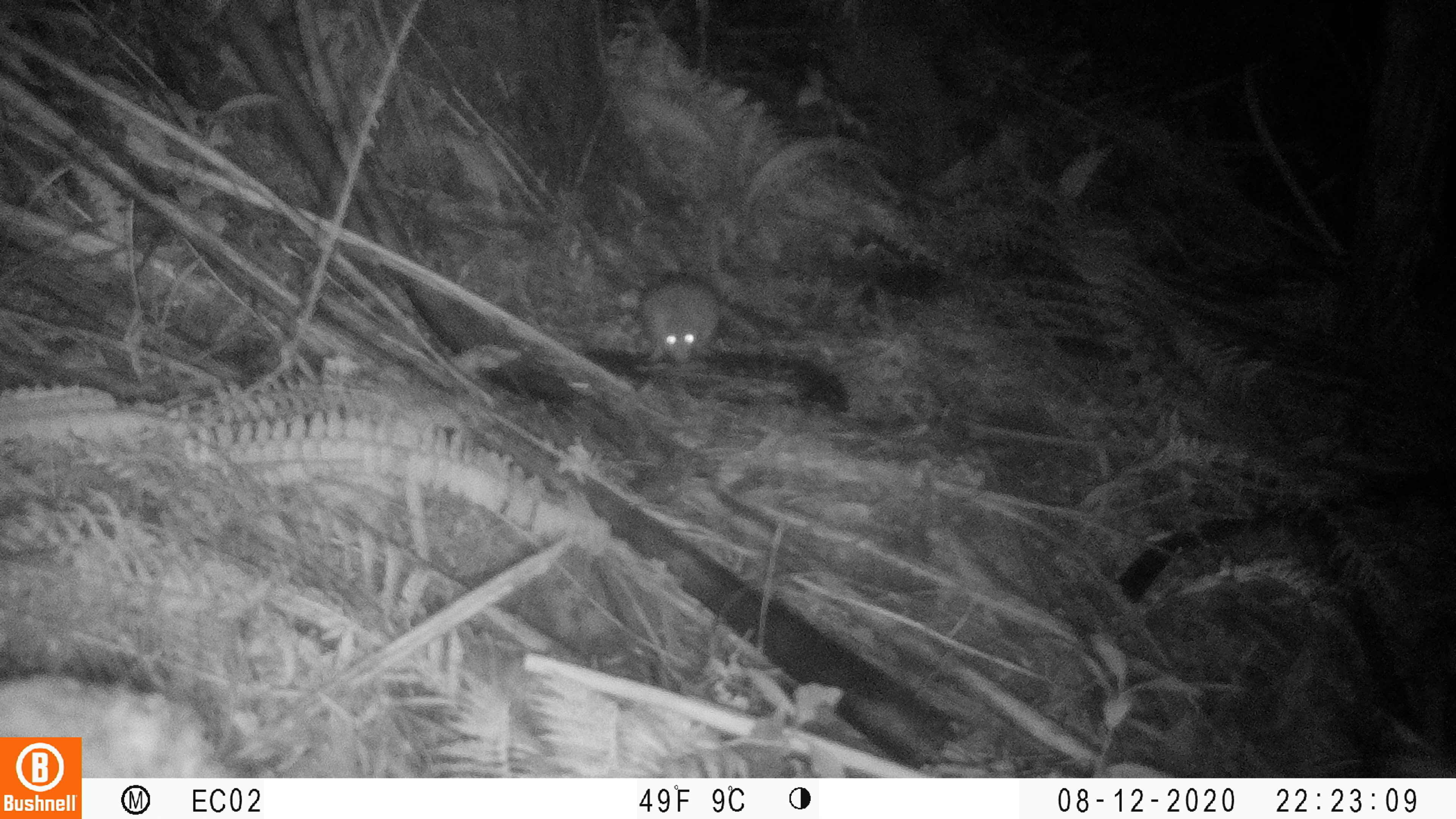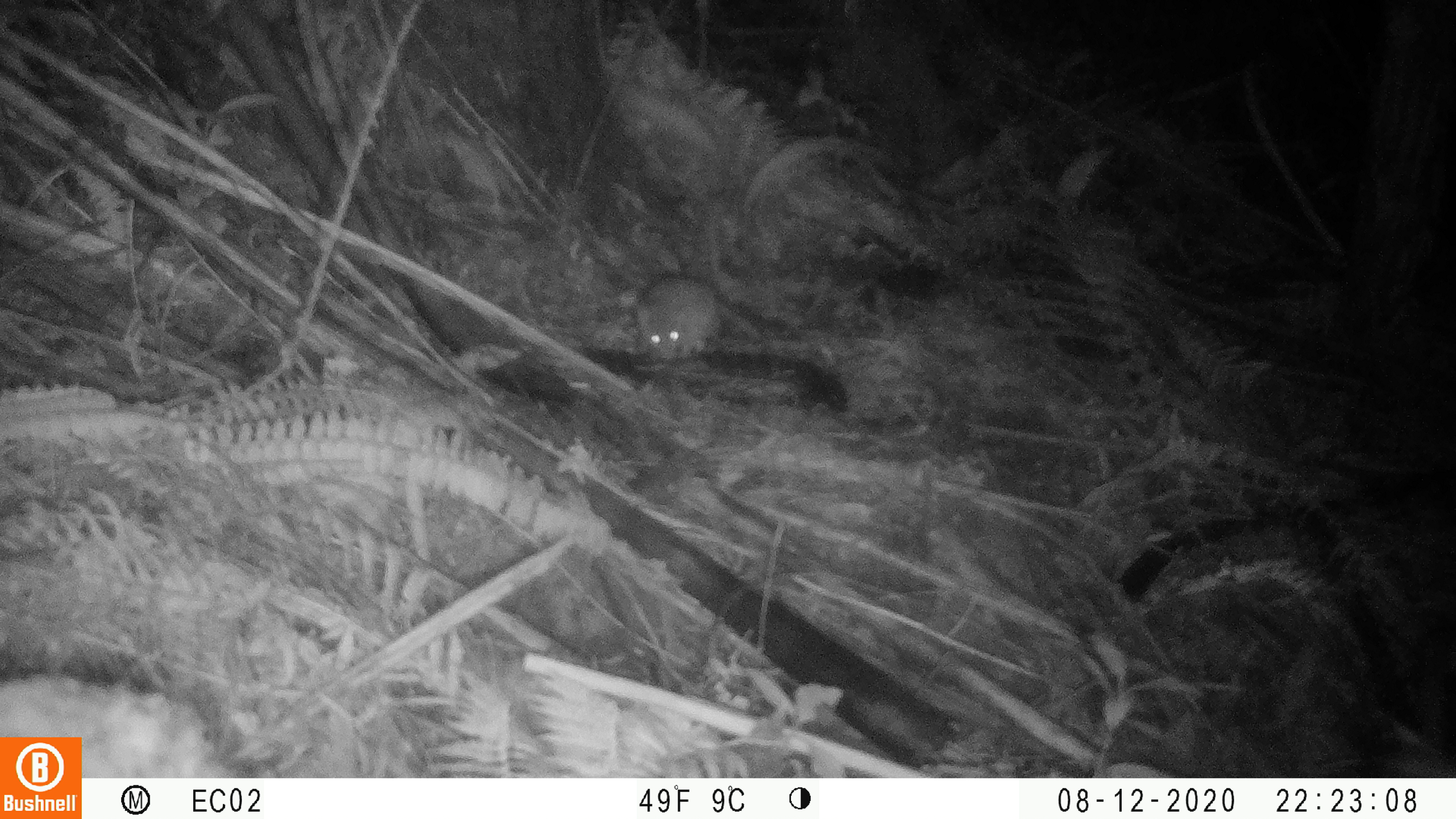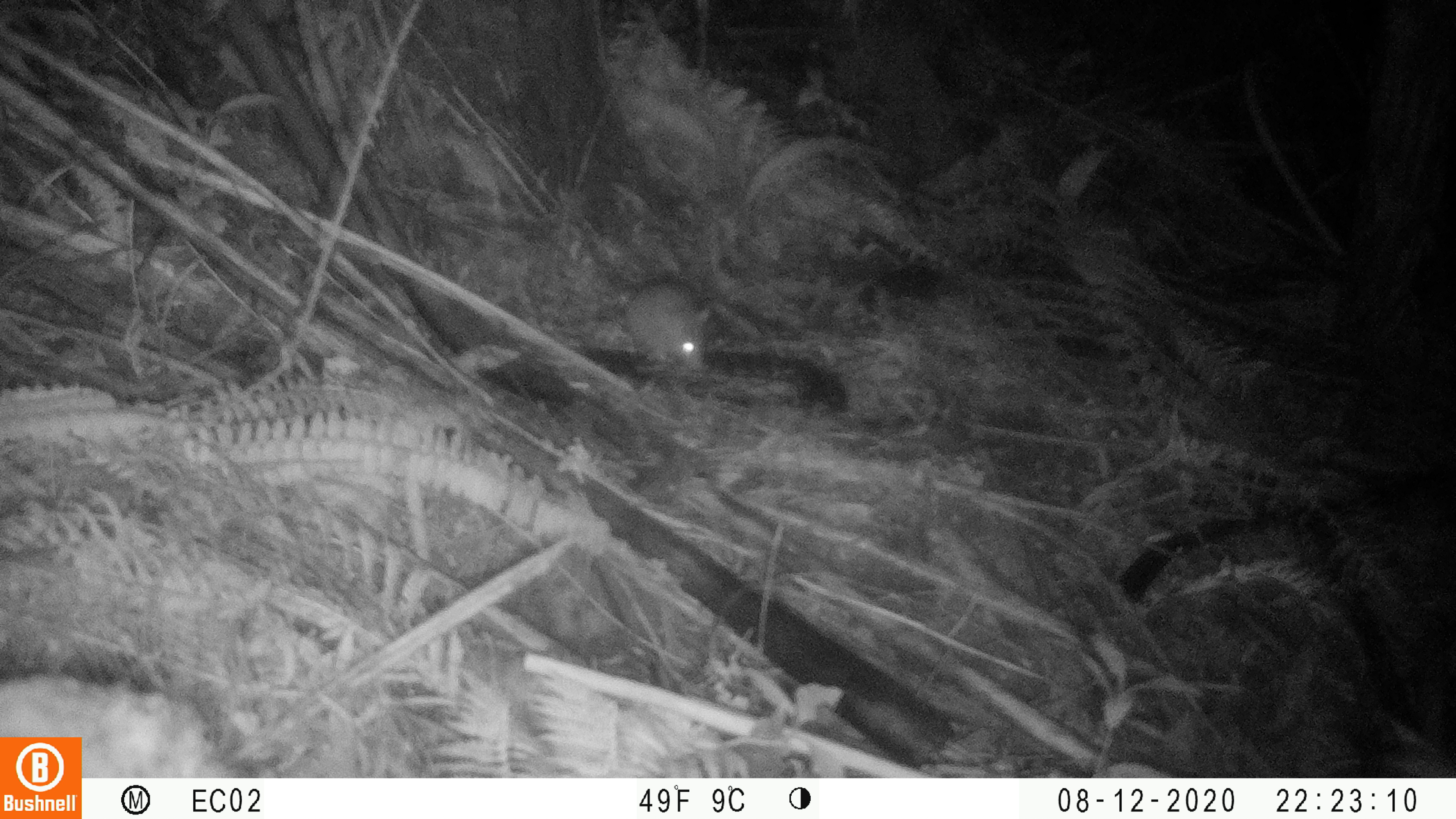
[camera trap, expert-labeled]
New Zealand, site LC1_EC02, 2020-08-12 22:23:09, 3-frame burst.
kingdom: Animalia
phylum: Chordata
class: Mammalia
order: Rodentia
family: Muridae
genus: Rattus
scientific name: Rattus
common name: rat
Rat (Rattus).